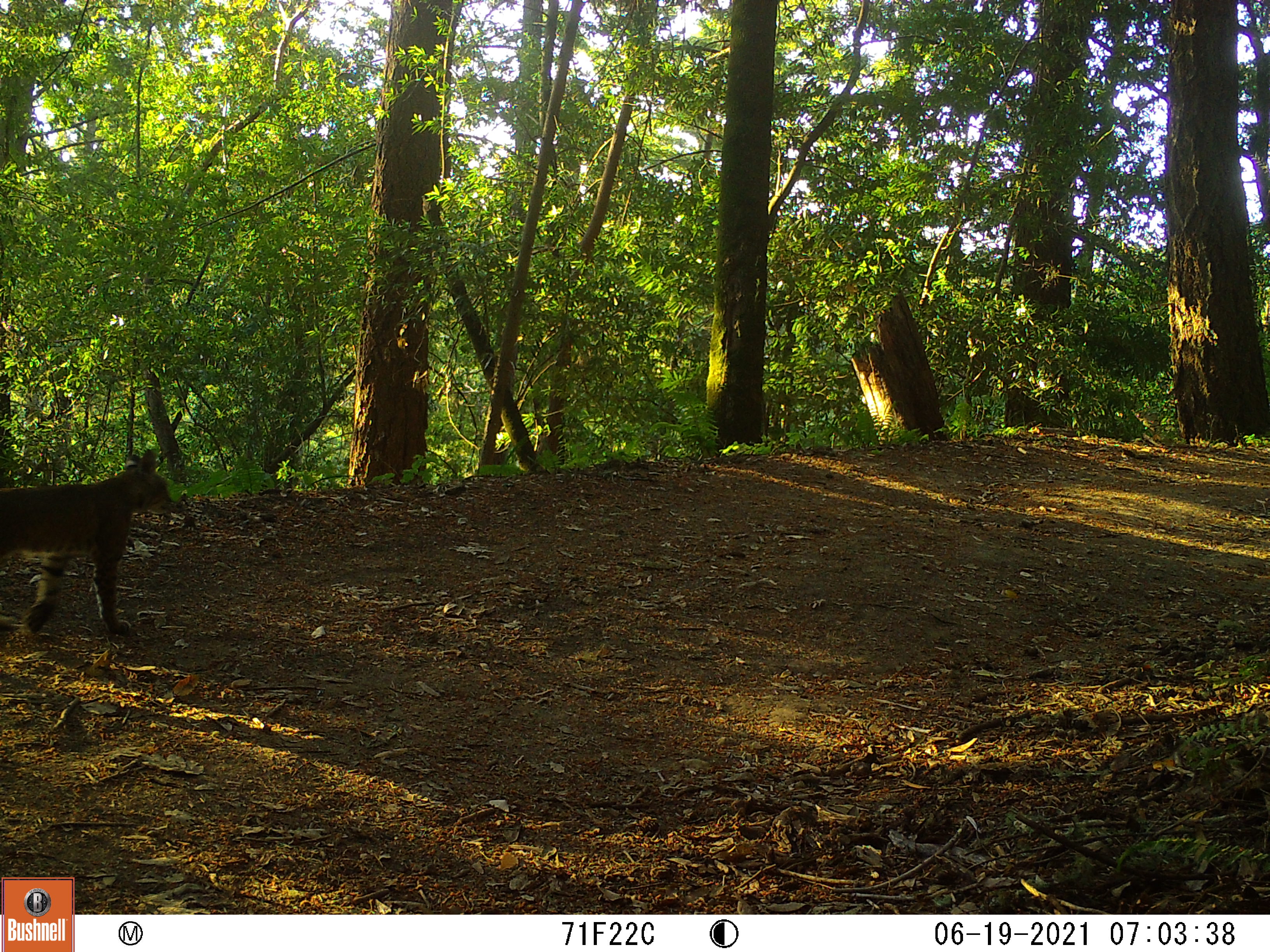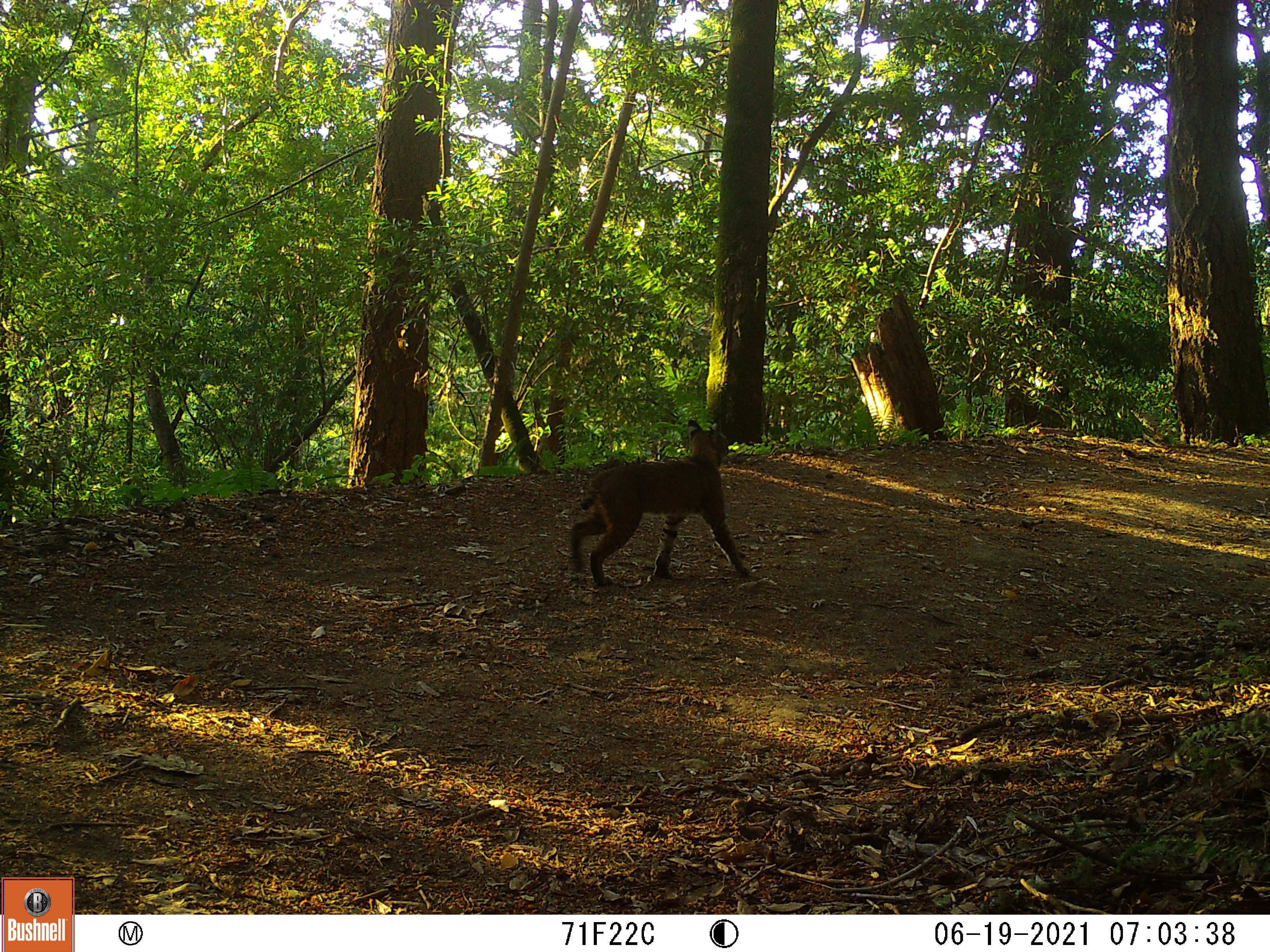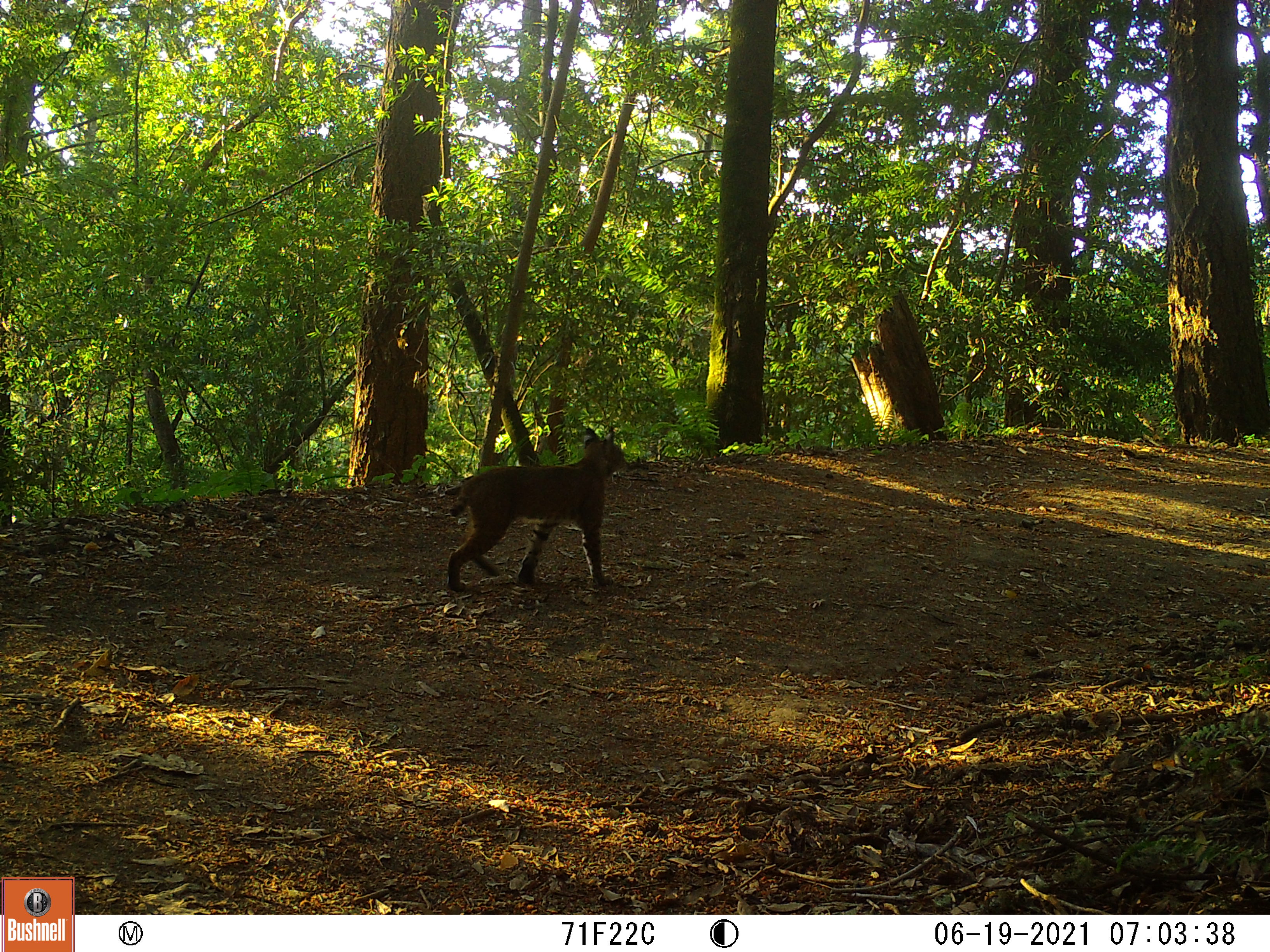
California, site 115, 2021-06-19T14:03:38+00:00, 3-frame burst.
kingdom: Animalia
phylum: Chordata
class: Mammalia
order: Carnivora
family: Felidae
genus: Lynx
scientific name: Lynx rufus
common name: bobcat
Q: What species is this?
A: Bobcat (Lynx rufus).